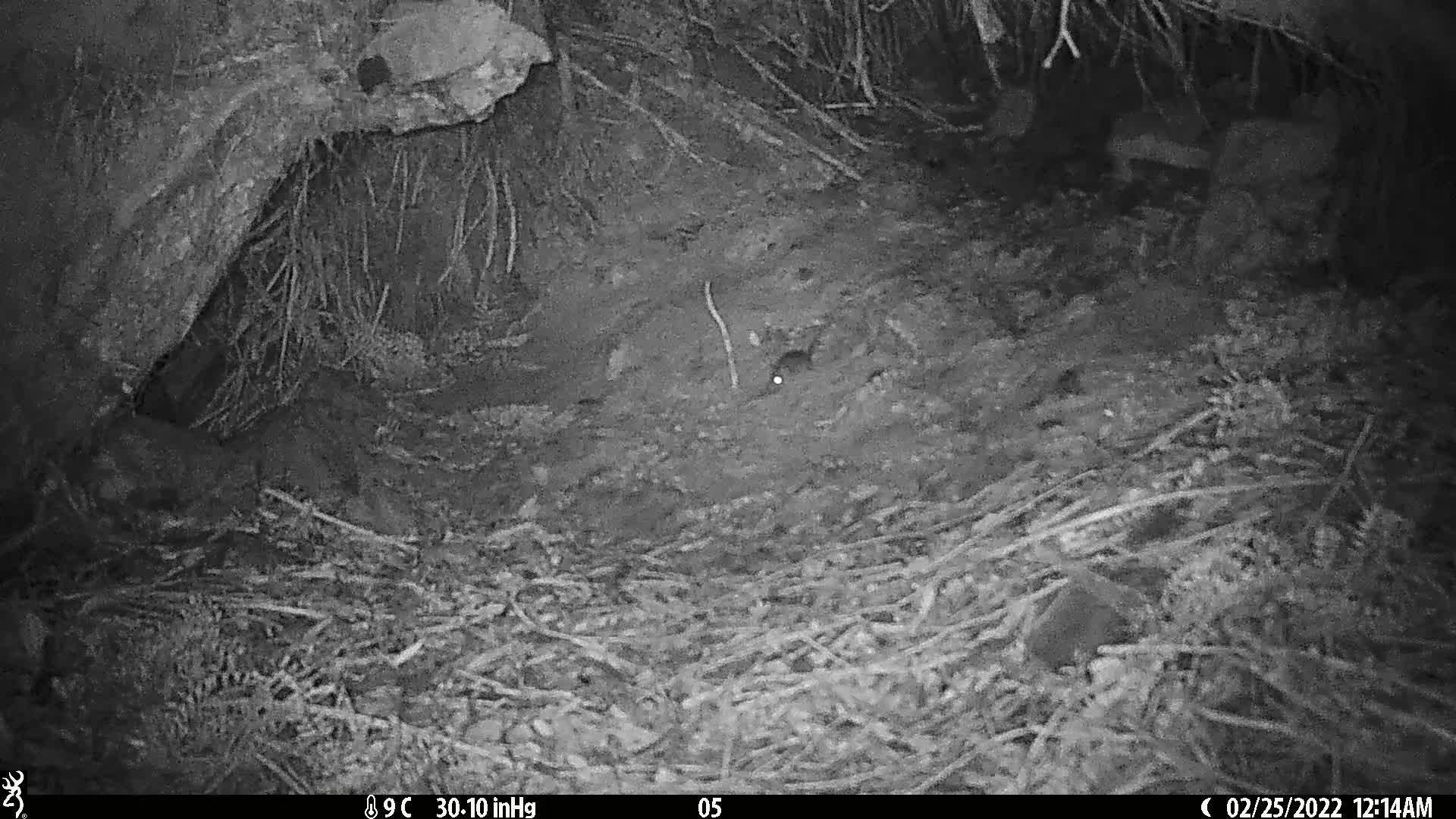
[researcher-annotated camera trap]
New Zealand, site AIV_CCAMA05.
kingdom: Animalia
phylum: Chordata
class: Mammalia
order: Rodentia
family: Muridae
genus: Mus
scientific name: Mus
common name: mouse